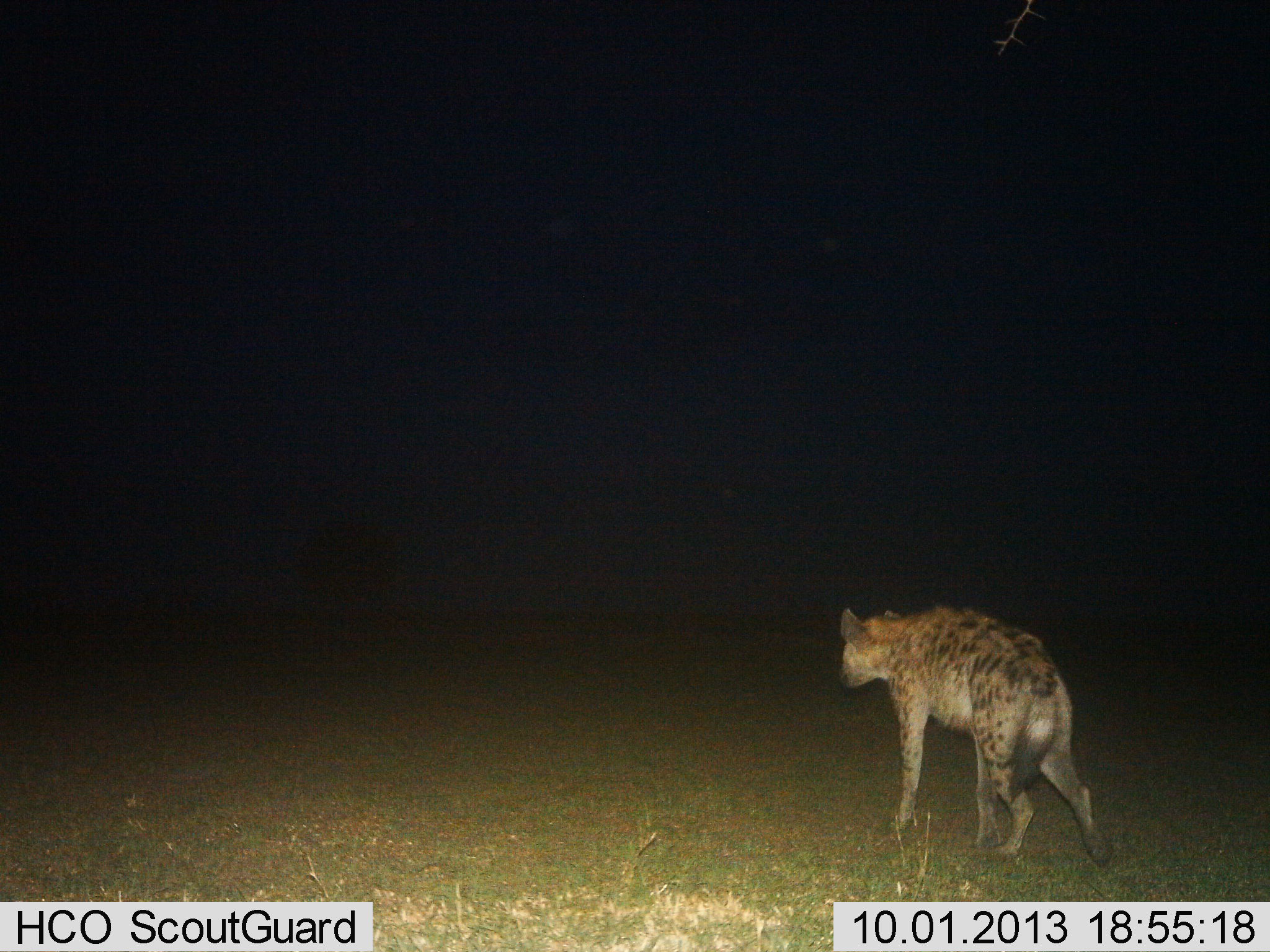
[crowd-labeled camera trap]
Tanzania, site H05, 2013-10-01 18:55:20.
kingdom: Animalia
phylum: Chordata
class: Mammalia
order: Carnivora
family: Hyaenidae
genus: Crocuta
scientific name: Crocuta crocuta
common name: spotted hyena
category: hyenaspotted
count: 1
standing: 20%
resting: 0%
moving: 80%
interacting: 0%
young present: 0%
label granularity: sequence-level